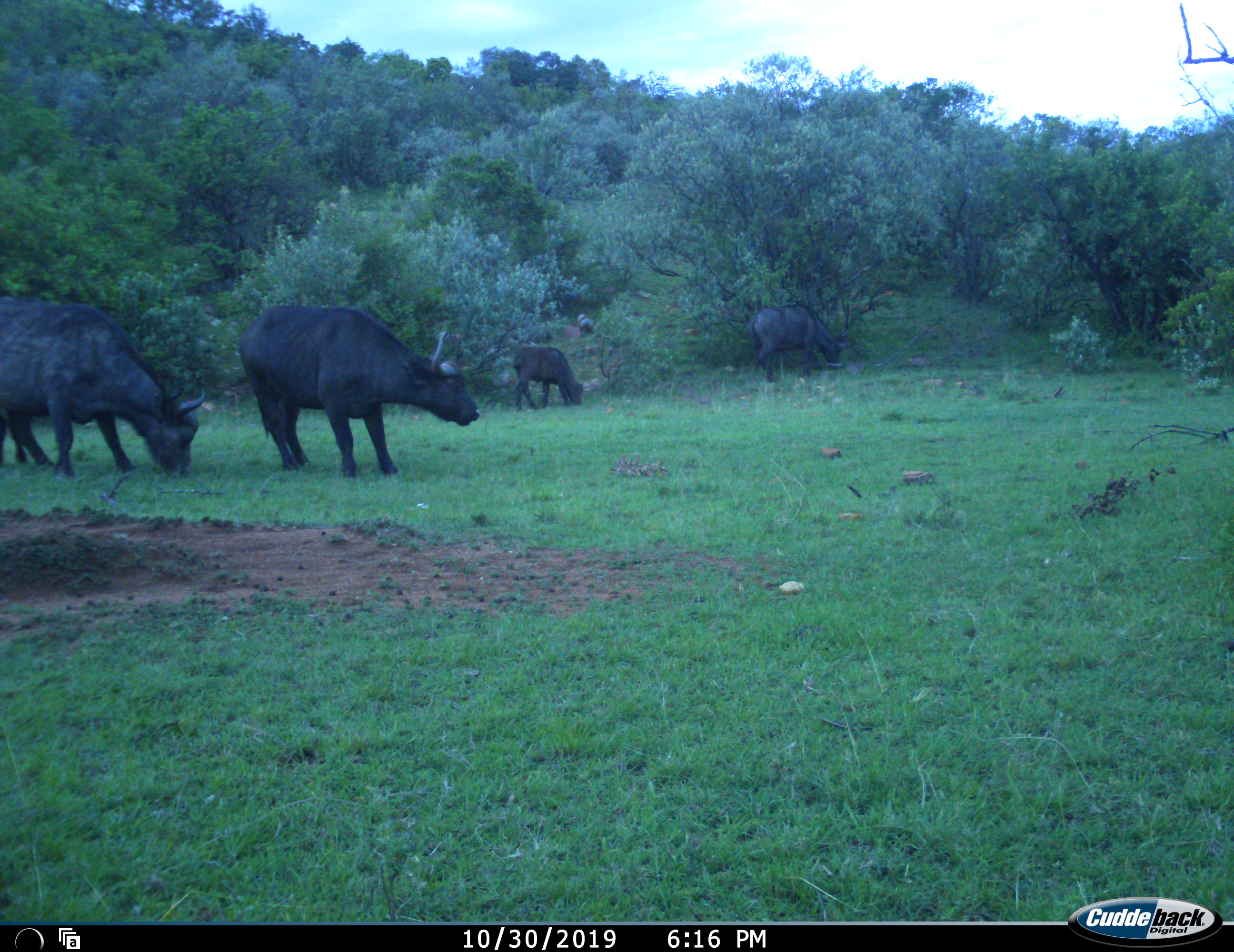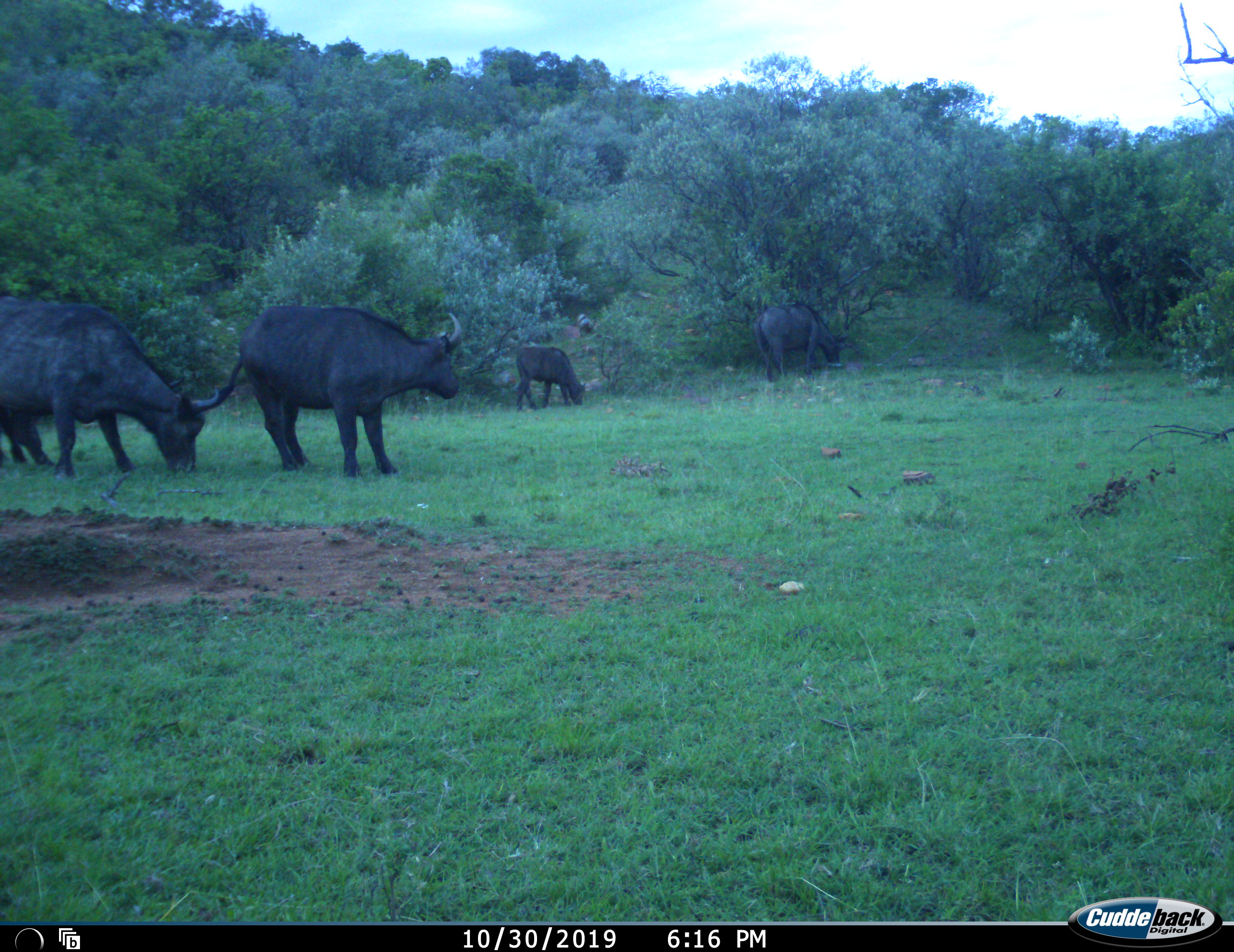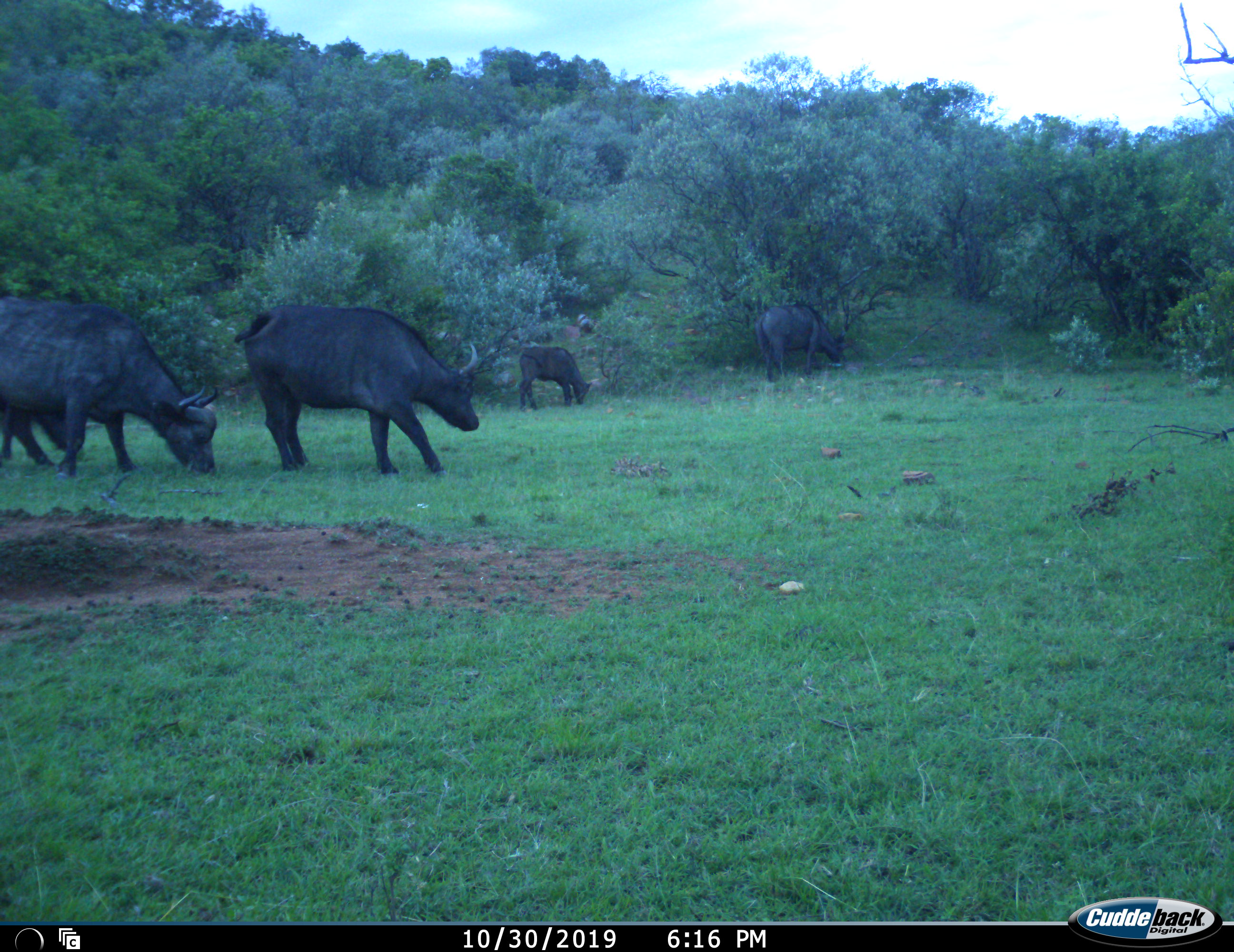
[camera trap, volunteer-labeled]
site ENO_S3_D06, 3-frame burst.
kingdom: Animalia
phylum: Chordata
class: Mammalia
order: Artiodactyla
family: Bovidae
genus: Syncerus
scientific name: Syncerus caffer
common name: african buffalo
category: buffalo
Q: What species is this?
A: Buffalo (african buffalo) (Syncerus caffer).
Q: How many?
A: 4.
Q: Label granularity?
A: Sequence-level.